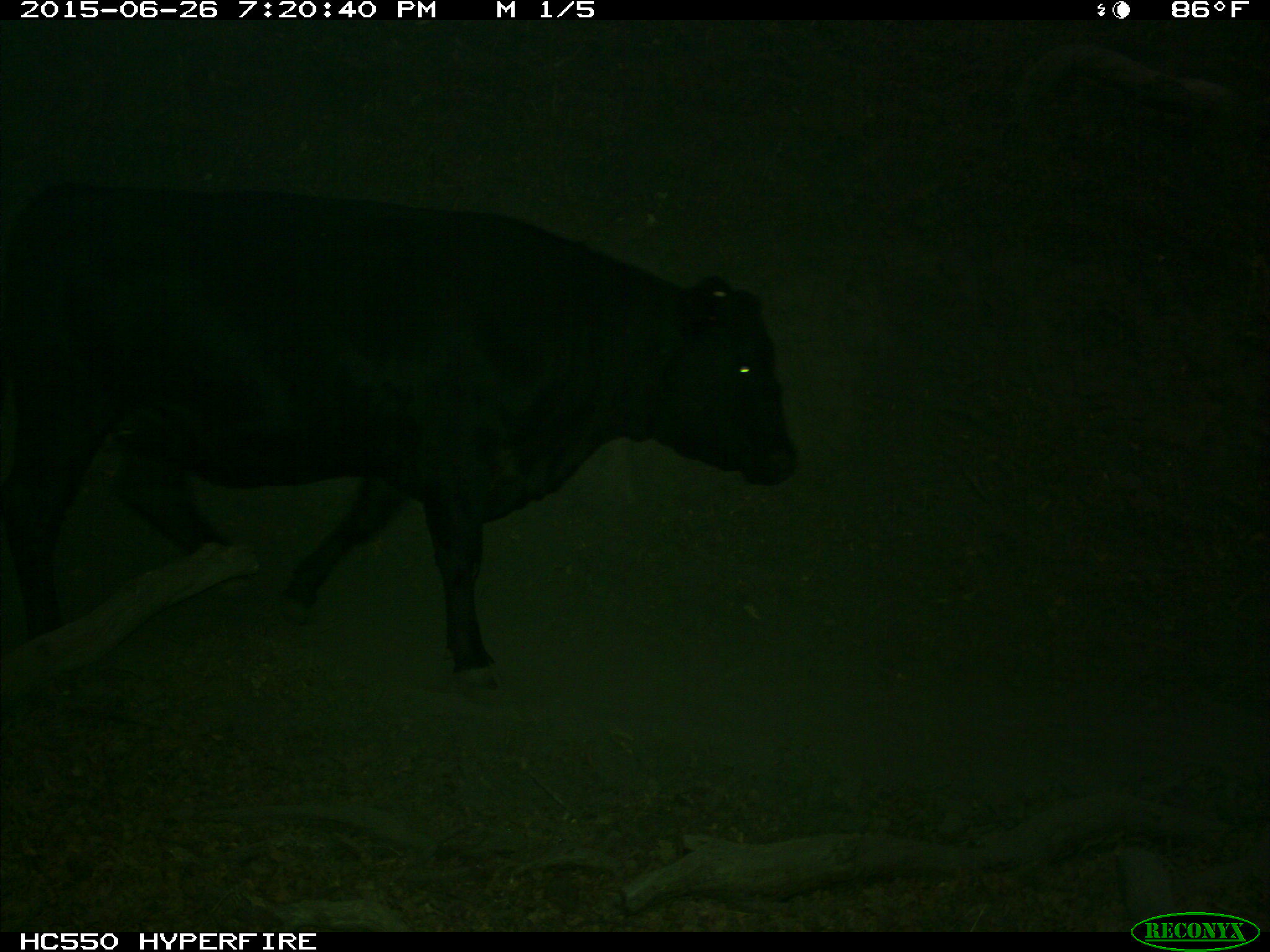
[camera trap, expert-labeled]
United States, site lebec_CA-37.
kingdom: Animalia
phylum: Chordata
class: Mammalia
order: Artiodactyla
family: Bovidae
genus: Bos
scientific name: Bos taurus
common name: domestic cow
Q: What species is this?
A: Bos taurus (domestic cow).